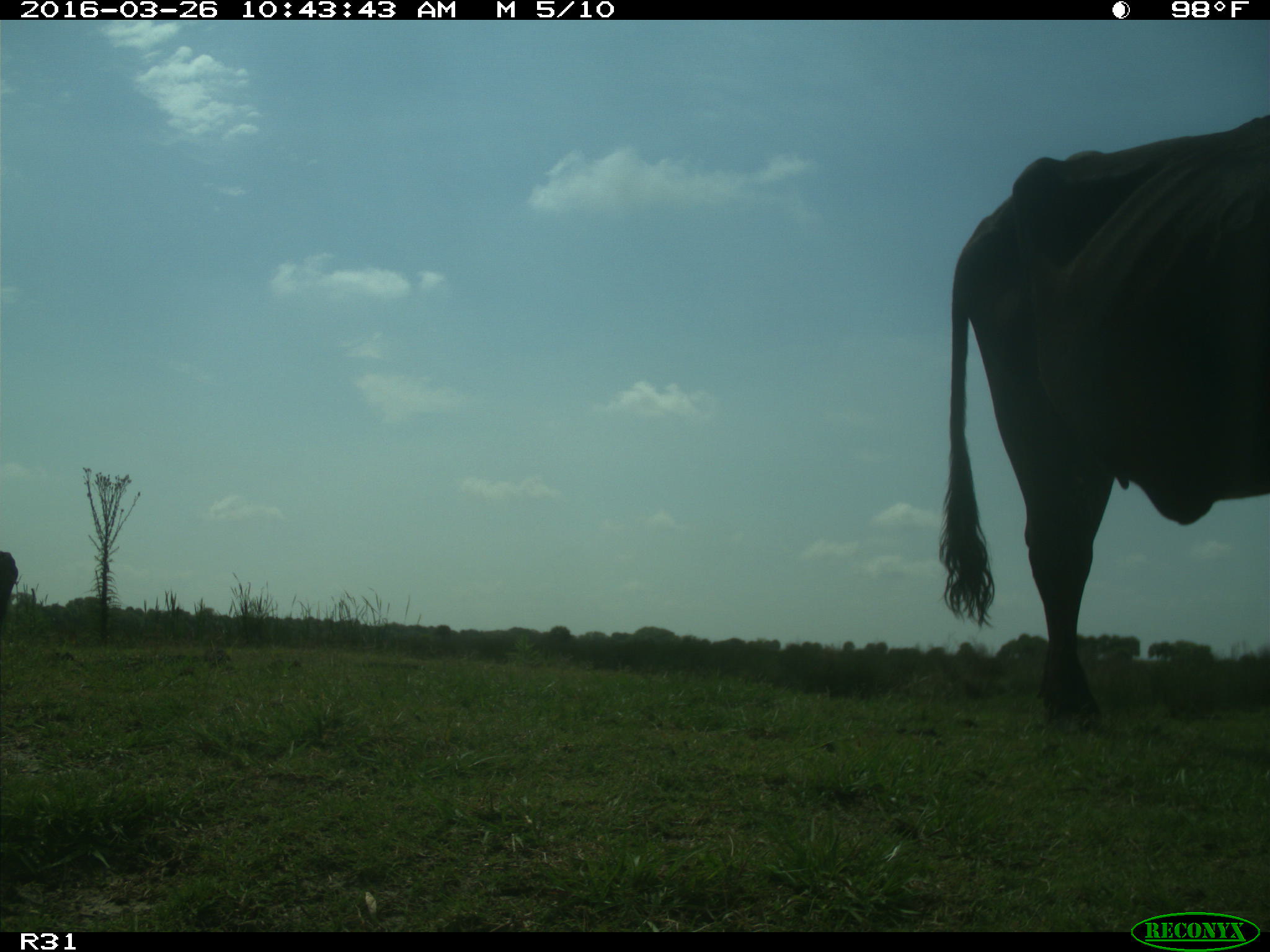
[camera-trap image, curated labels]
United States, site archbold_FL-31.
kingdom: Animalia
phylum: Chordata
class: Mammalia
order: Artiodactyla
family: Bovidae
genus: Bos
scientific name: Bos taurus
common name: domestic cow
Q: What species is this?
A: Bos taurus (domestic cow).